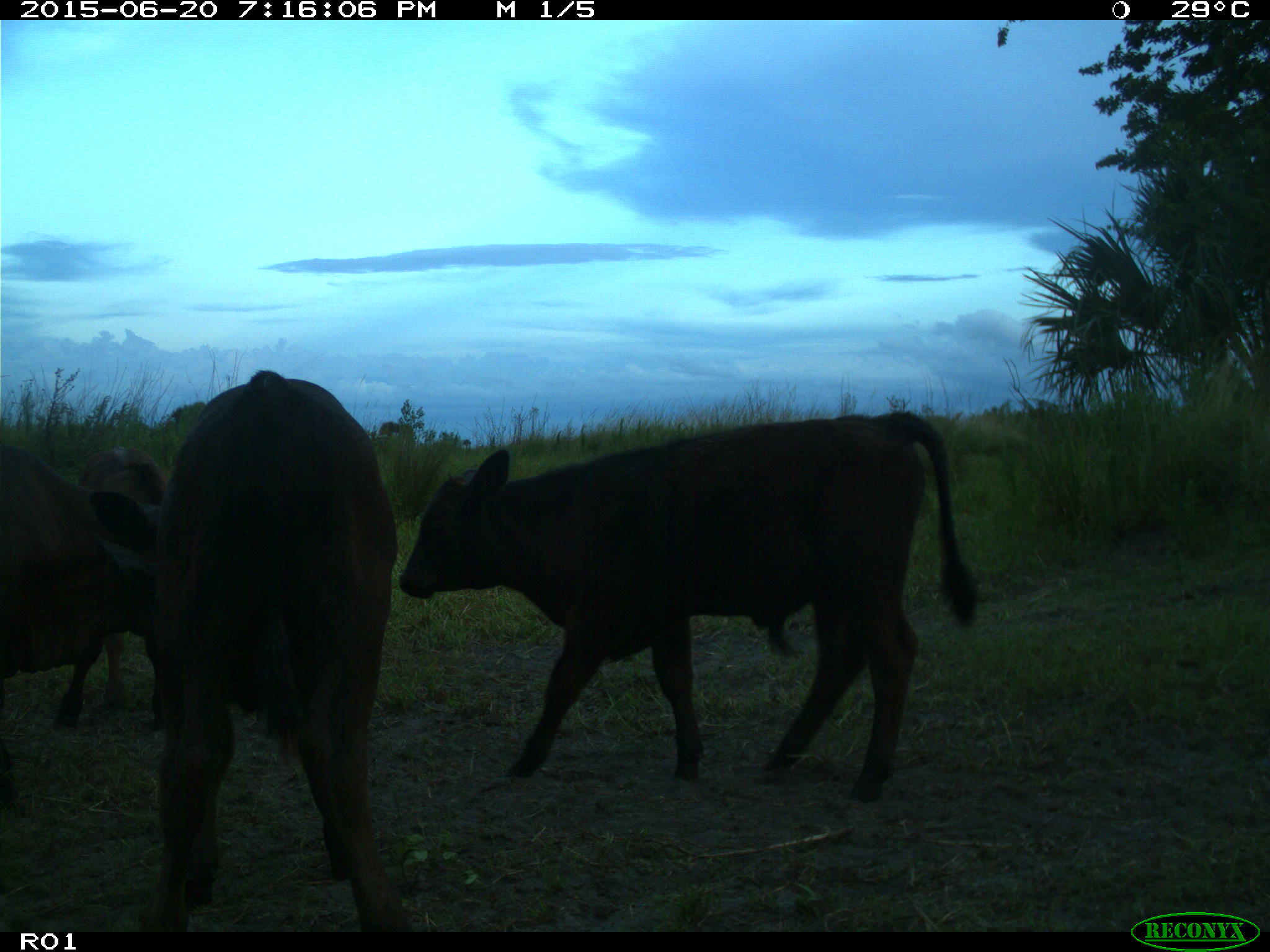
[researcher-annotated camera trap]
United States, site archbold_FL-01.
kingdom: Animalia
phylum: Chordata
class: Mammalia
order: Artiodactyla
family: Bovidae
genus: Bos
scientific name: Bos taurus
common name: domestic cow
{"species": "Bos taurus (domestic cow)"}